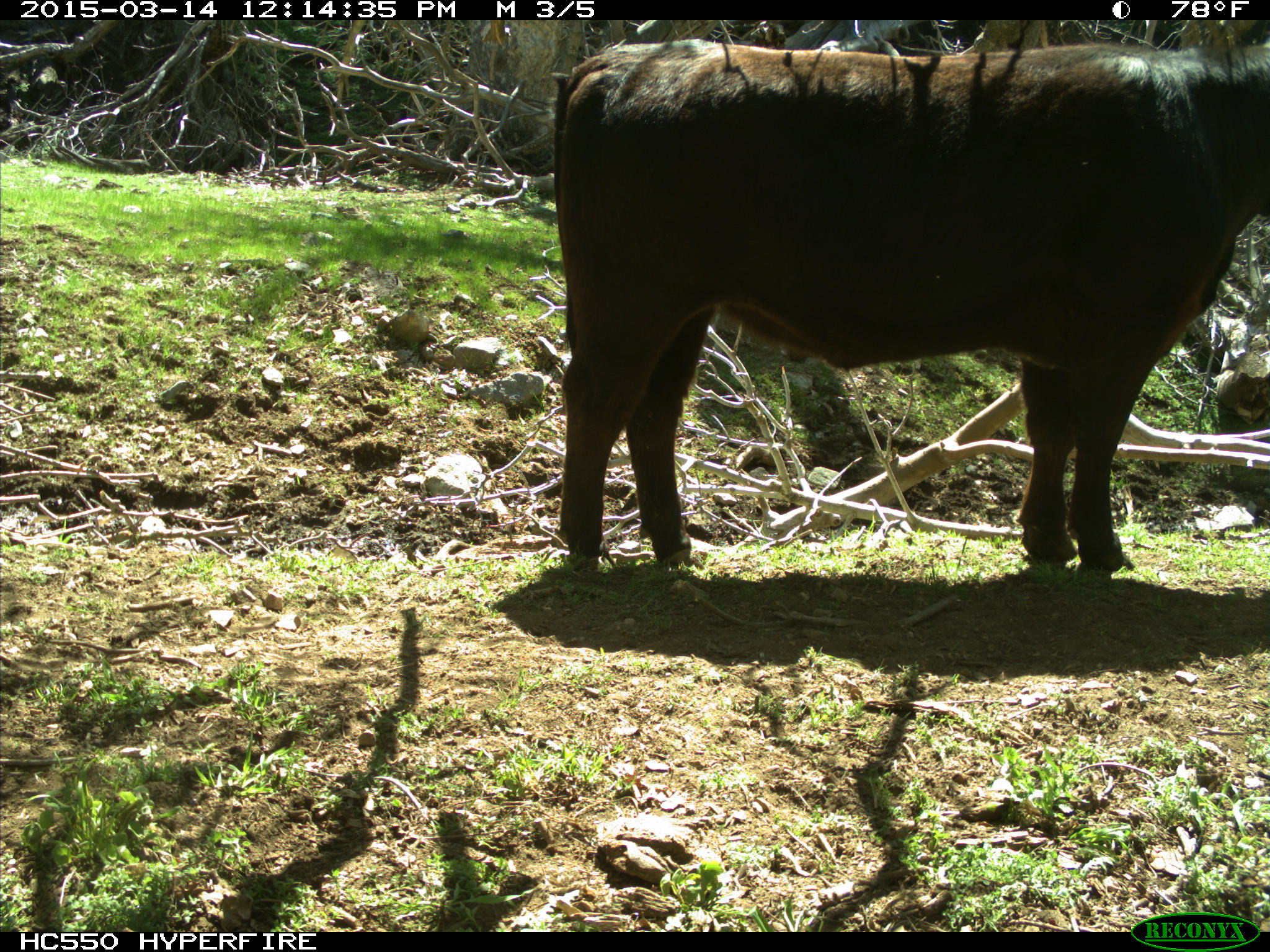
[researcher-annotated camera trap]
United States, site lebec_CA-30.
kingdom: Animalia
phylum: Chordata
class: Mammalia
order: Artiodactyla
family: Bovidae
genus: Bos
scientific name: Bos taurus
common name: domestic cow